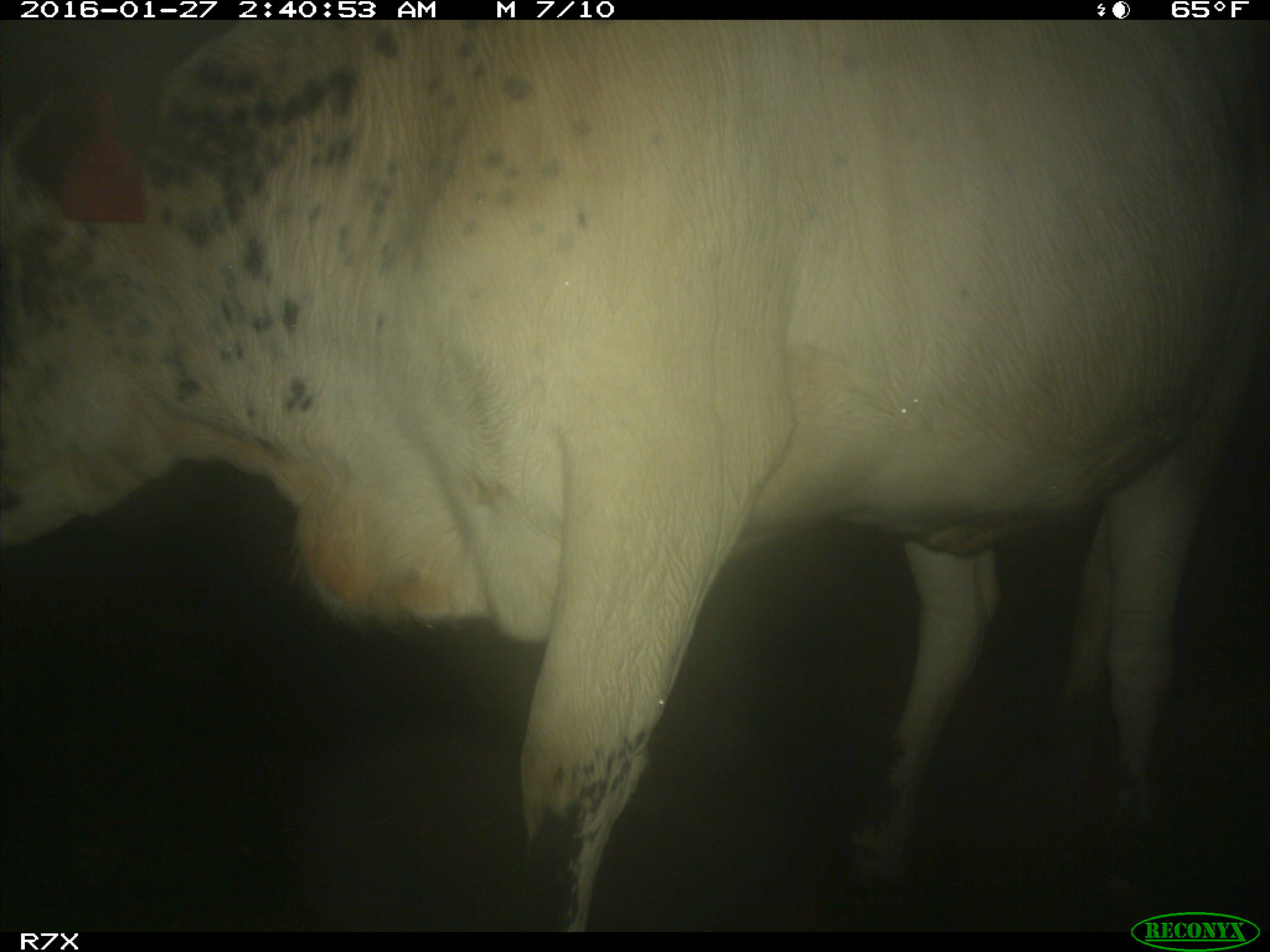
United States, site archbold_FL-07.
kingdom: Animalia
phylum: Chordata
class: Mammalia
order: Artiodactyla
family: Bovidae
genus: Bos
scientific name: Bos taurus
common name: domestic cow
Bos taurus (domestic cow).